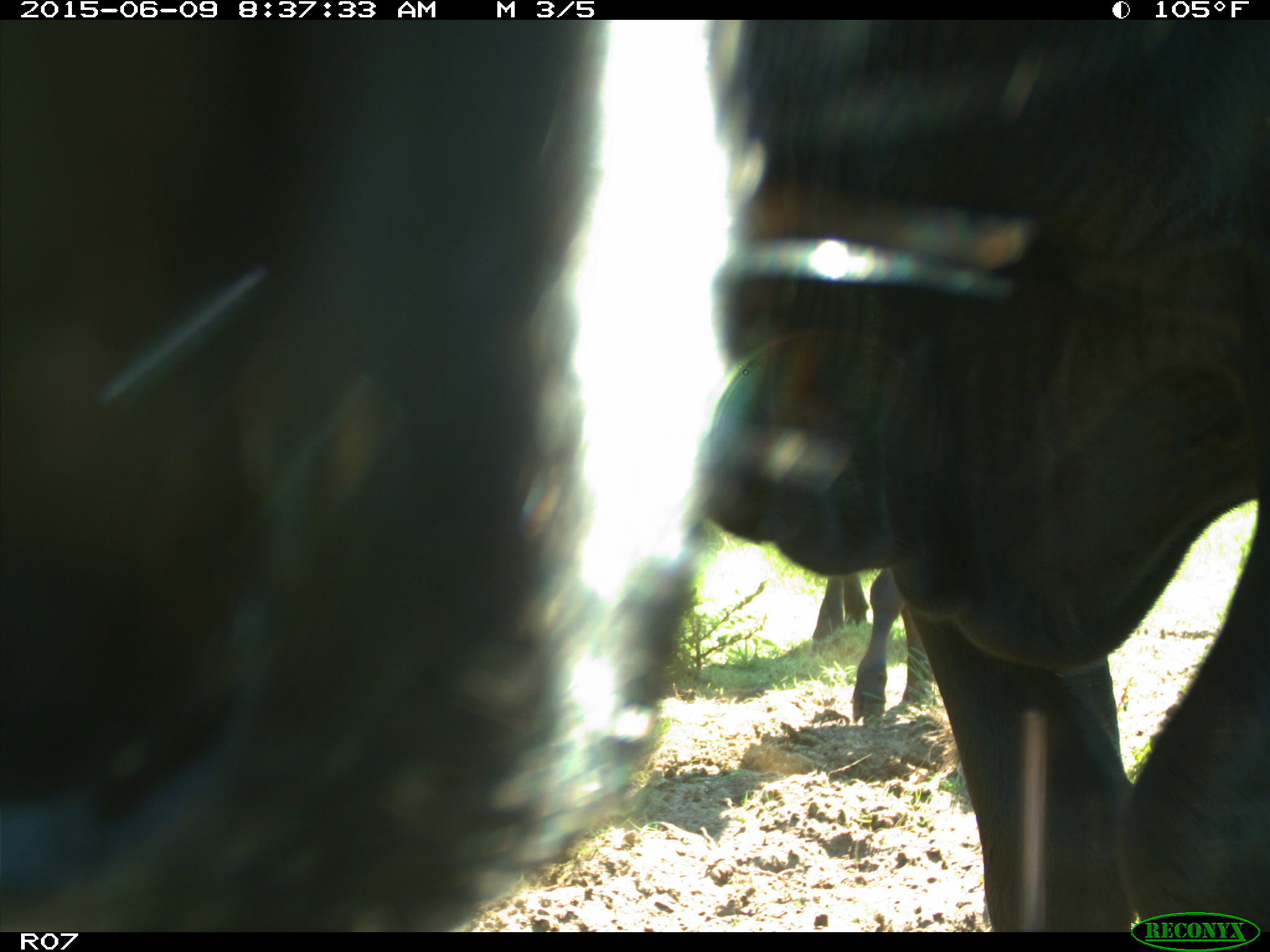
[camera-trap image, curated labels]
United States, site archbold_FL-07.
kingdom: Animalia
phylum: Chordata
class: Mammalia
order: Artiodactyla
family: Bovidae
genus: Bos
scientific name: Bos taurus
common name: domestic cow